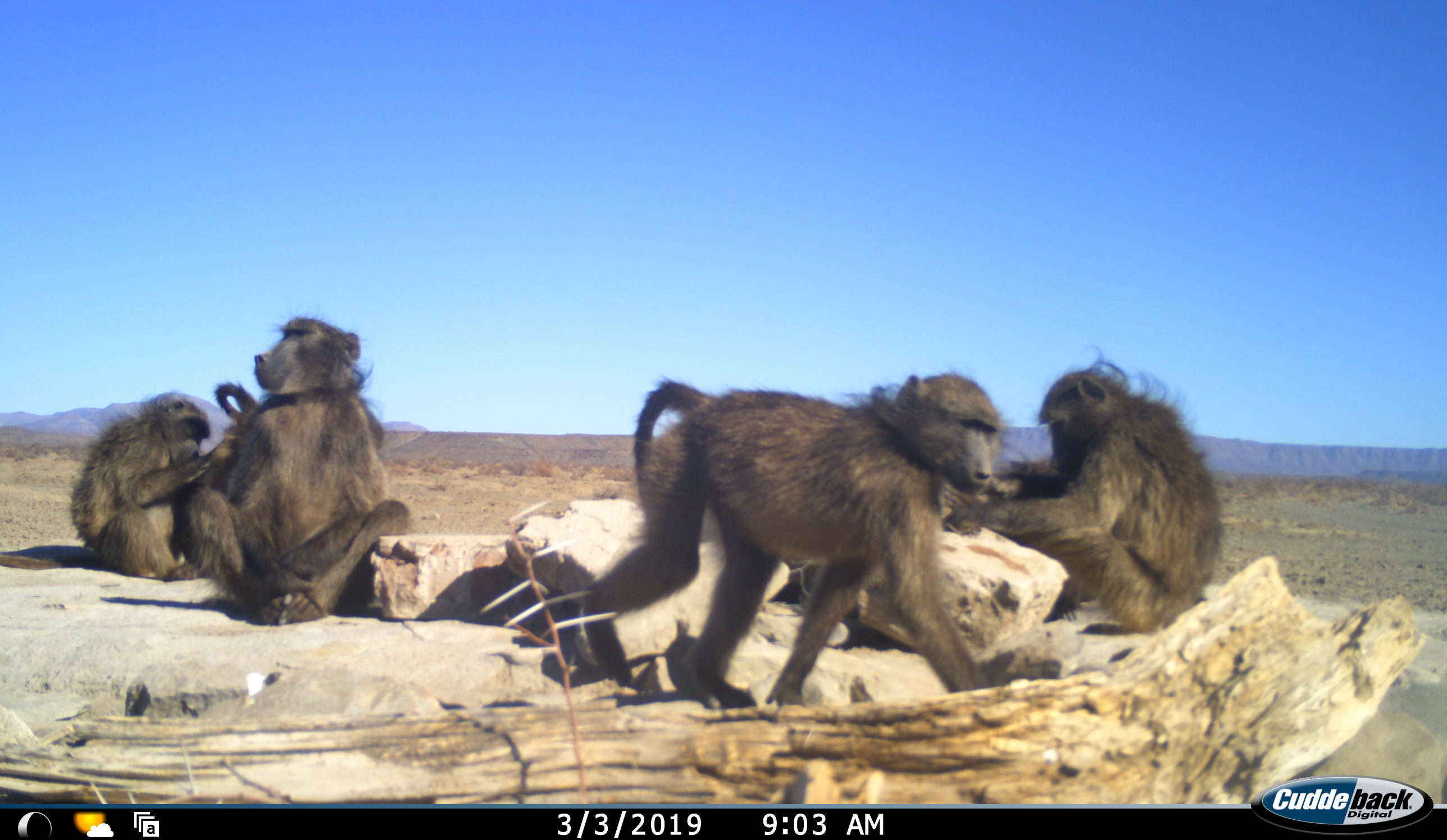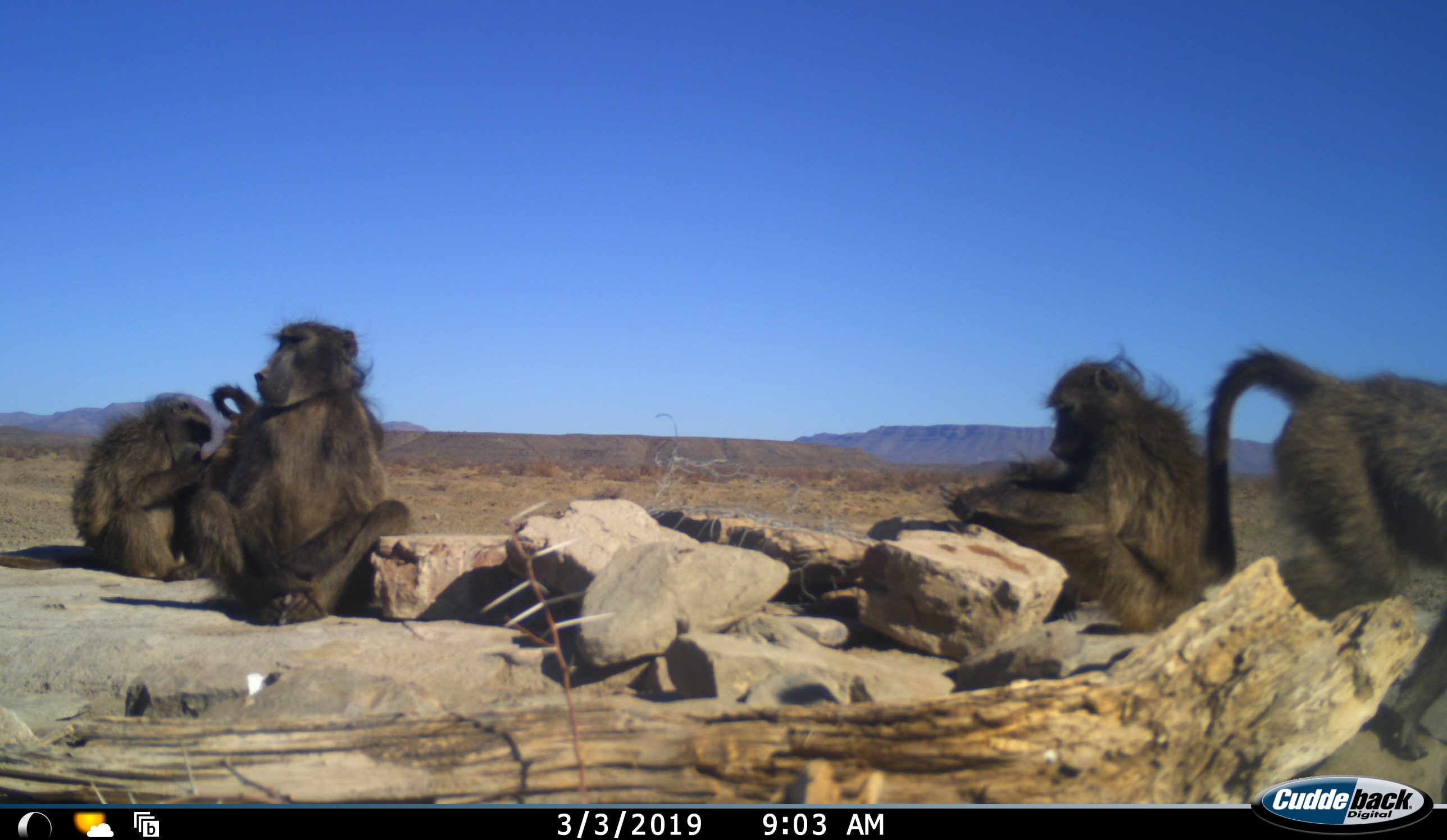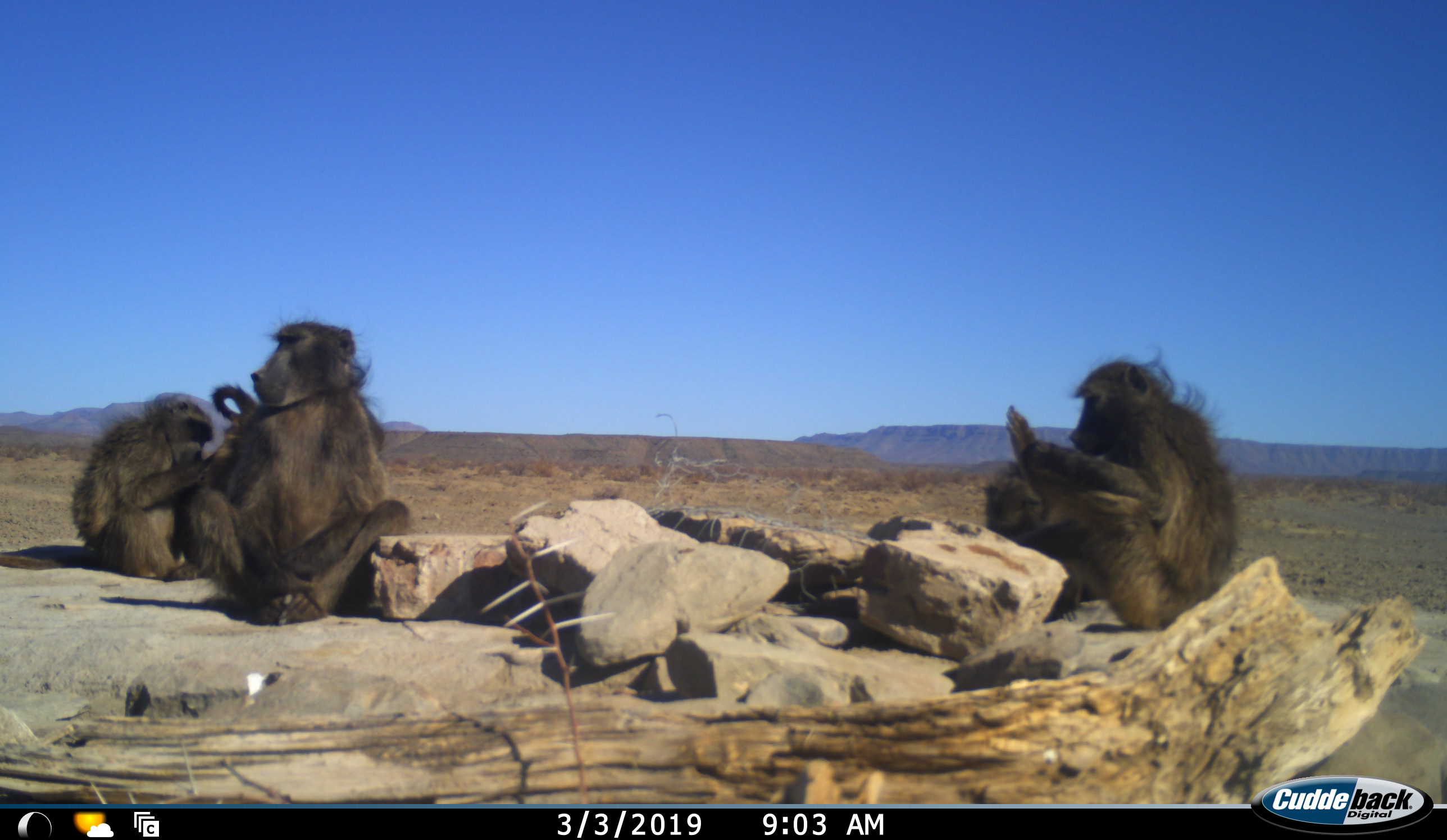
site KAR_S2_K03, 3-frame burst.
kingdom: Animalia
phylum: Chordata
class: Mammalia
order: Primates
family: Cercopithecidae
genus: Papio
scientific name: Papio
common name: baboon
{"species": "baboon (Papio)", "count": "5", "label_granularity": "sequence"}